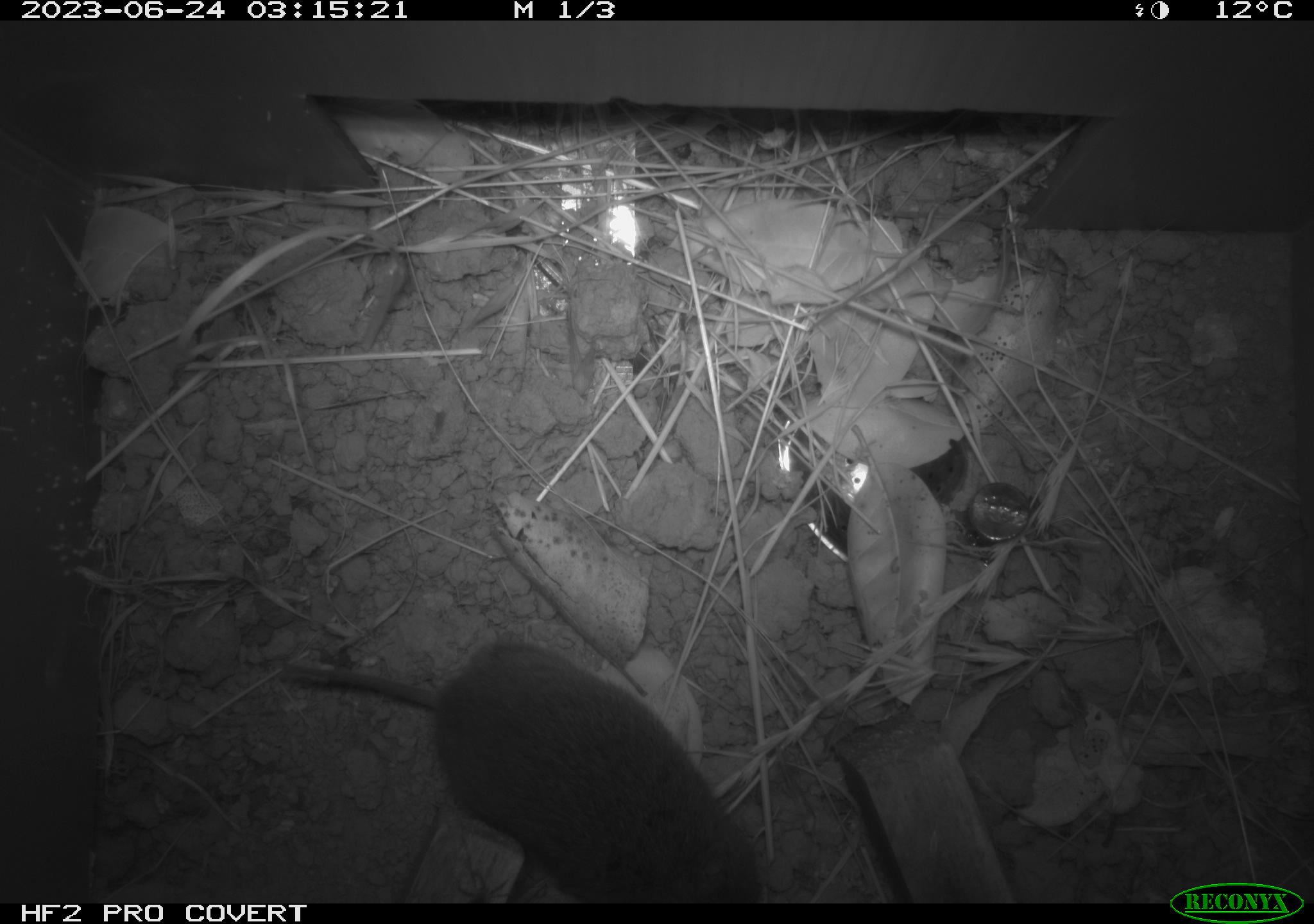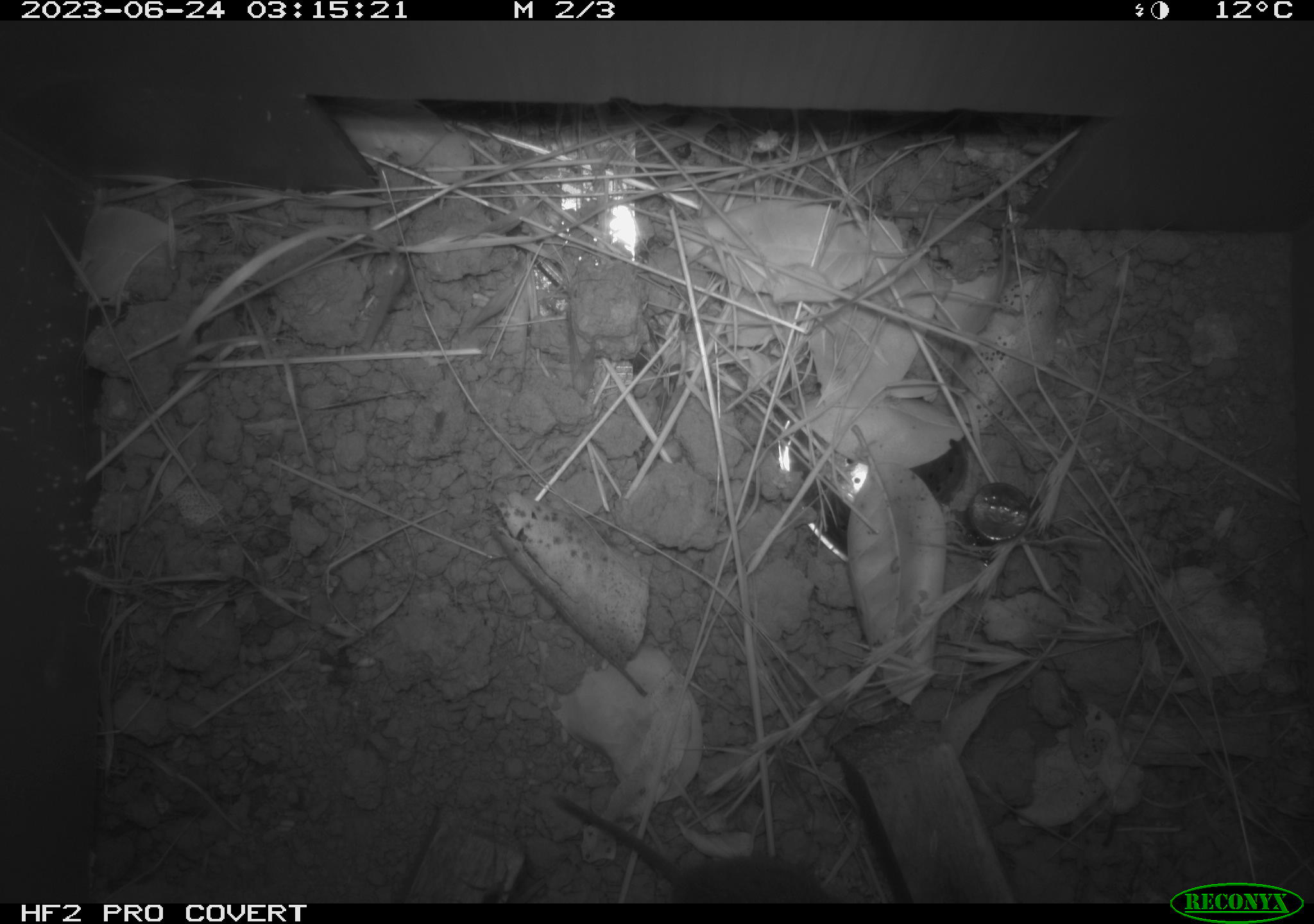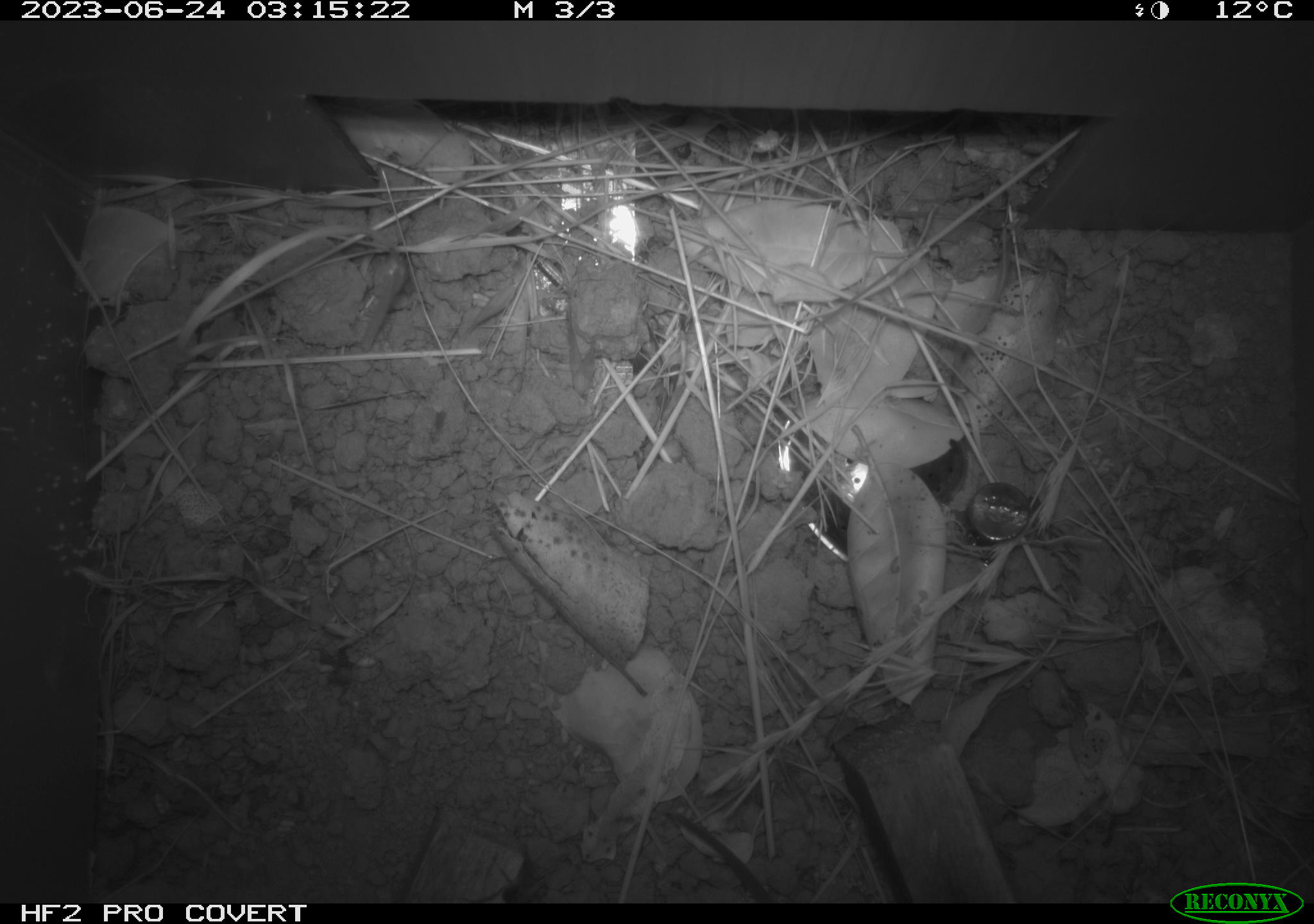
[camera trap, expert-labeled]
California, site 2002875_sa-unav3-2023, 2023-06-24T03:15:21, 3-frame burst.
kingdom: Animalia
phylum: Chordata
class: Mammalia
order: Rodentia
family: Cricetidae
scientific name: Arvicolinae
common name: voles, lemmings, and muskrats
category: arvicolinae subfamily